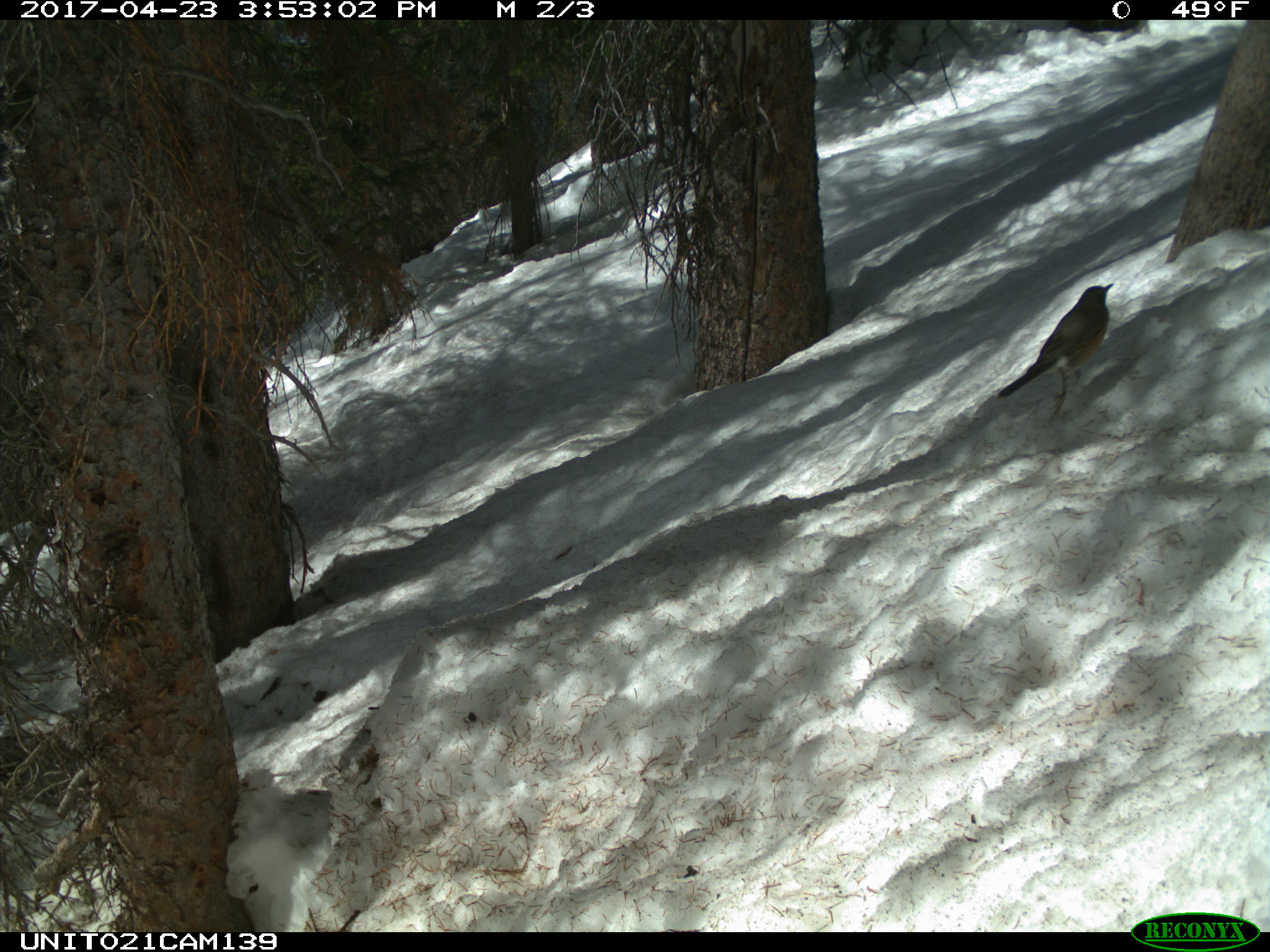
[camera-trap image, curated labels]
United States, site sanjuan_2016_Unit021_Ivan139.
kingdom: Animalia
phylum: Chordata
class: Aves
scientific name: Aves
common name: birds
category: unidentified bird